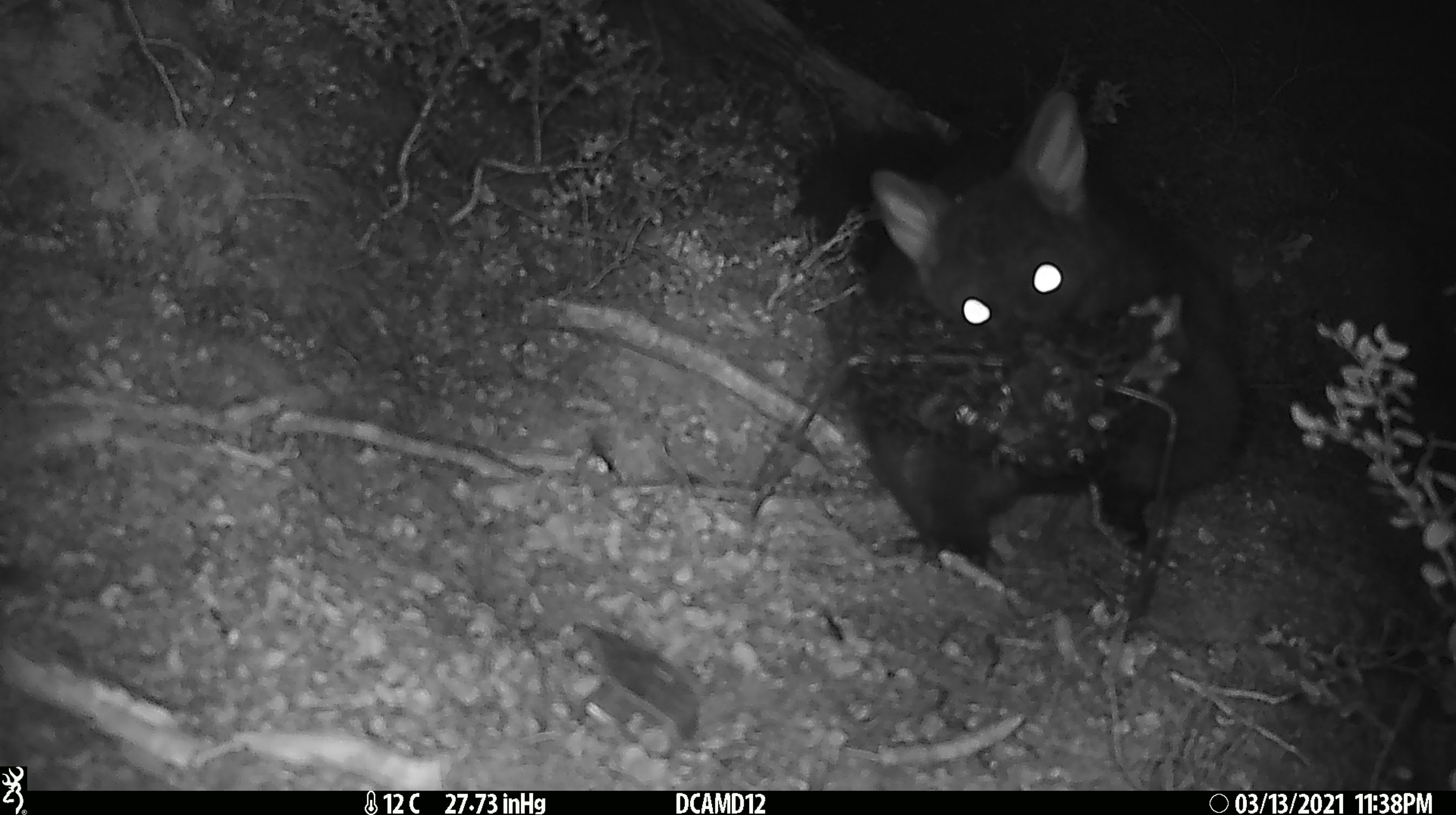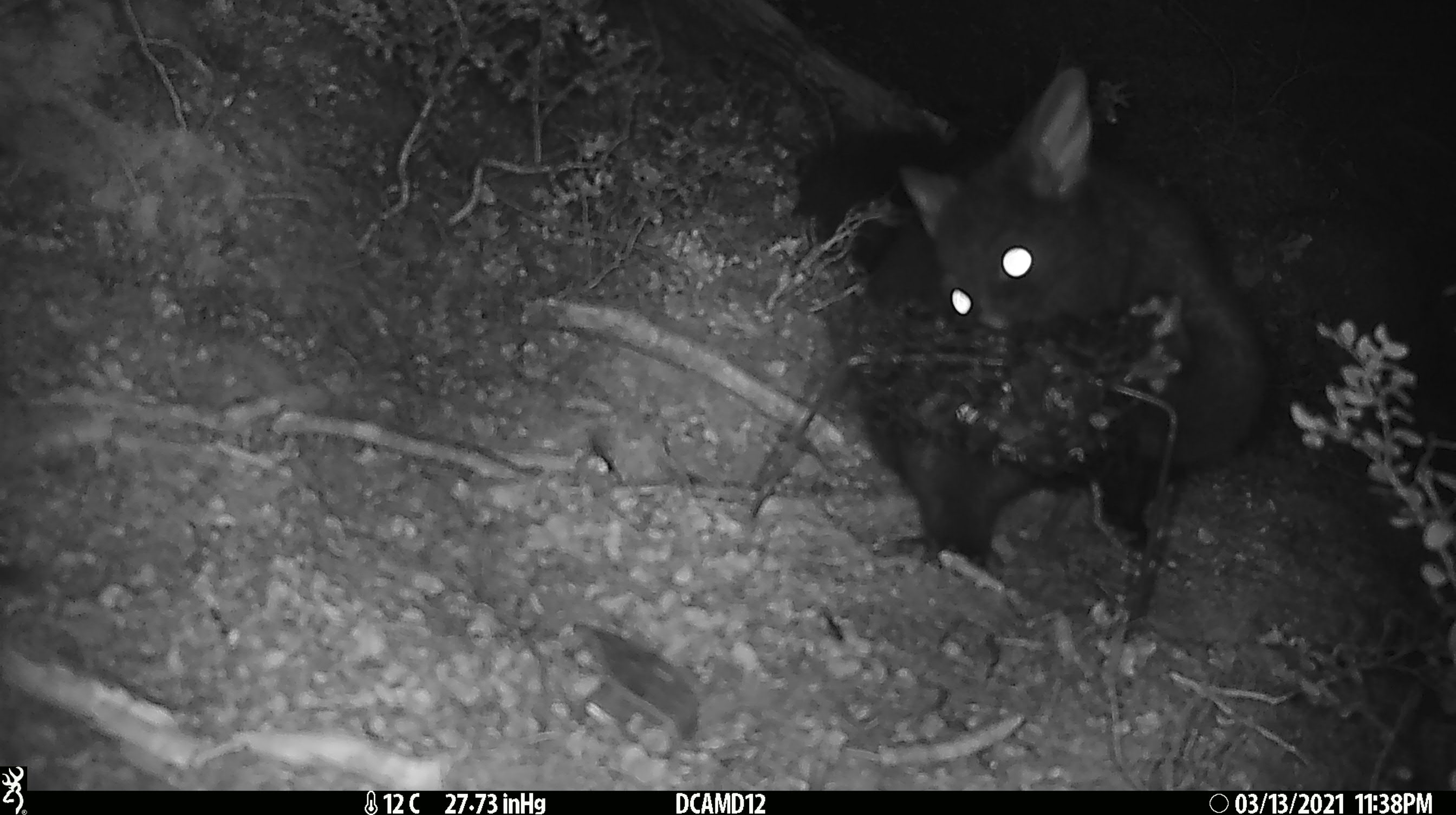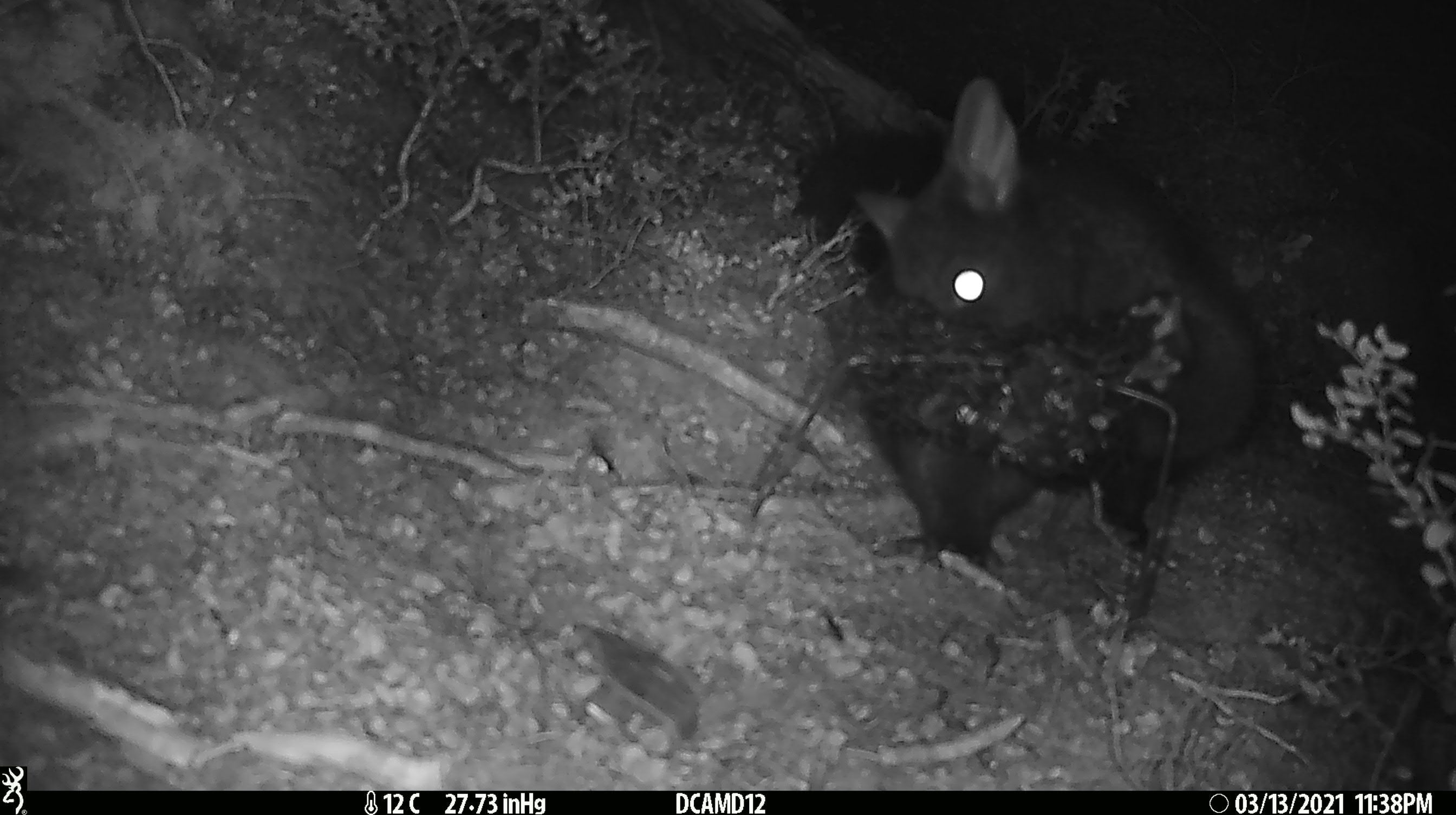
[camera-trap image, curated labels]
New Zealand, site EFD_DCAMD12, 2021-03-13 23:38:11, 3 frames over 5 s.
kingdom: Animalia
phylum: Chordata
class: Mammalia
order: Diprotodontia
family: Phalangeridae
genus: Trichosurus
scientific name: Trichosurus vulpecula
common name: common brushtail possum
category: possum